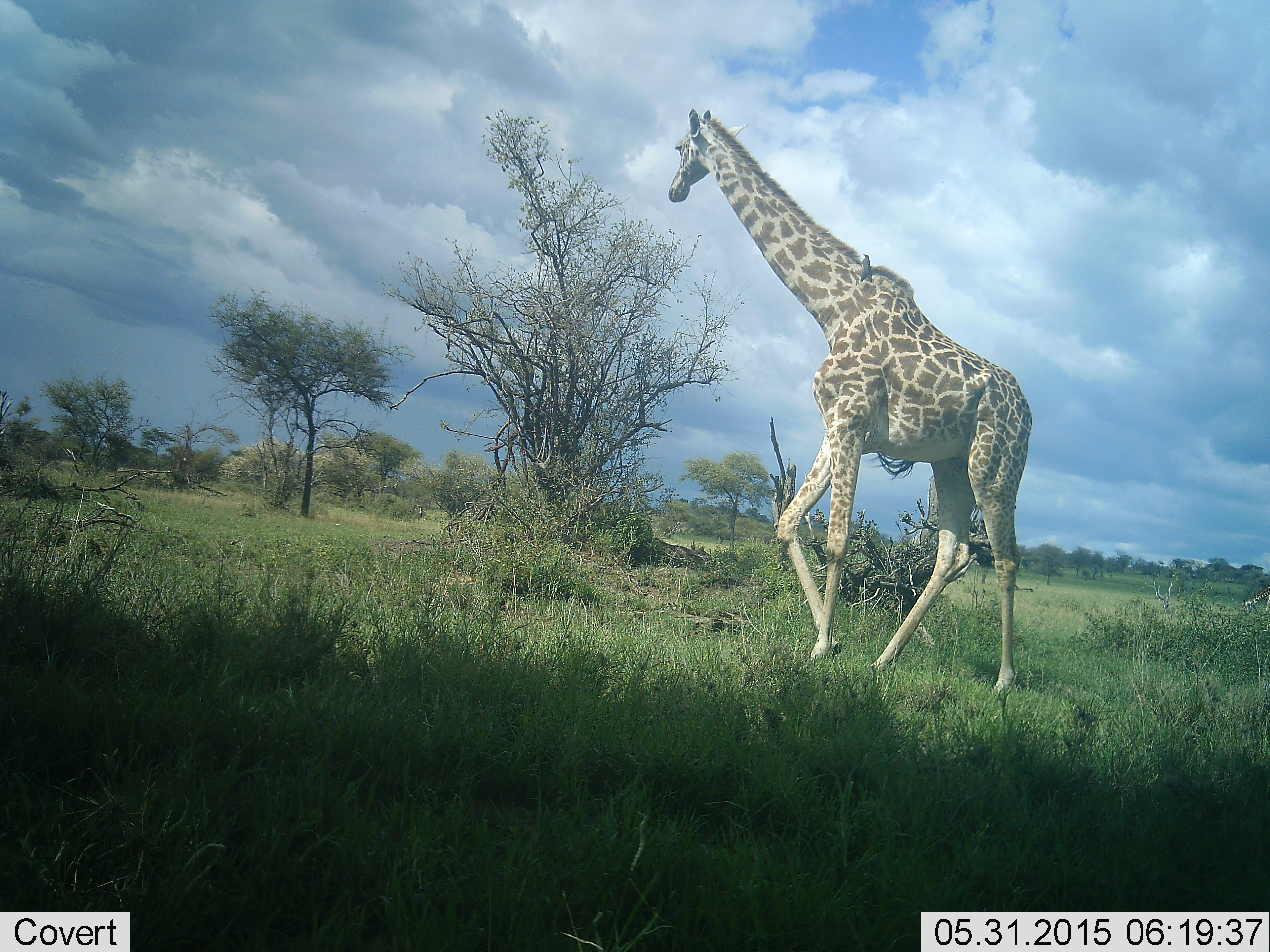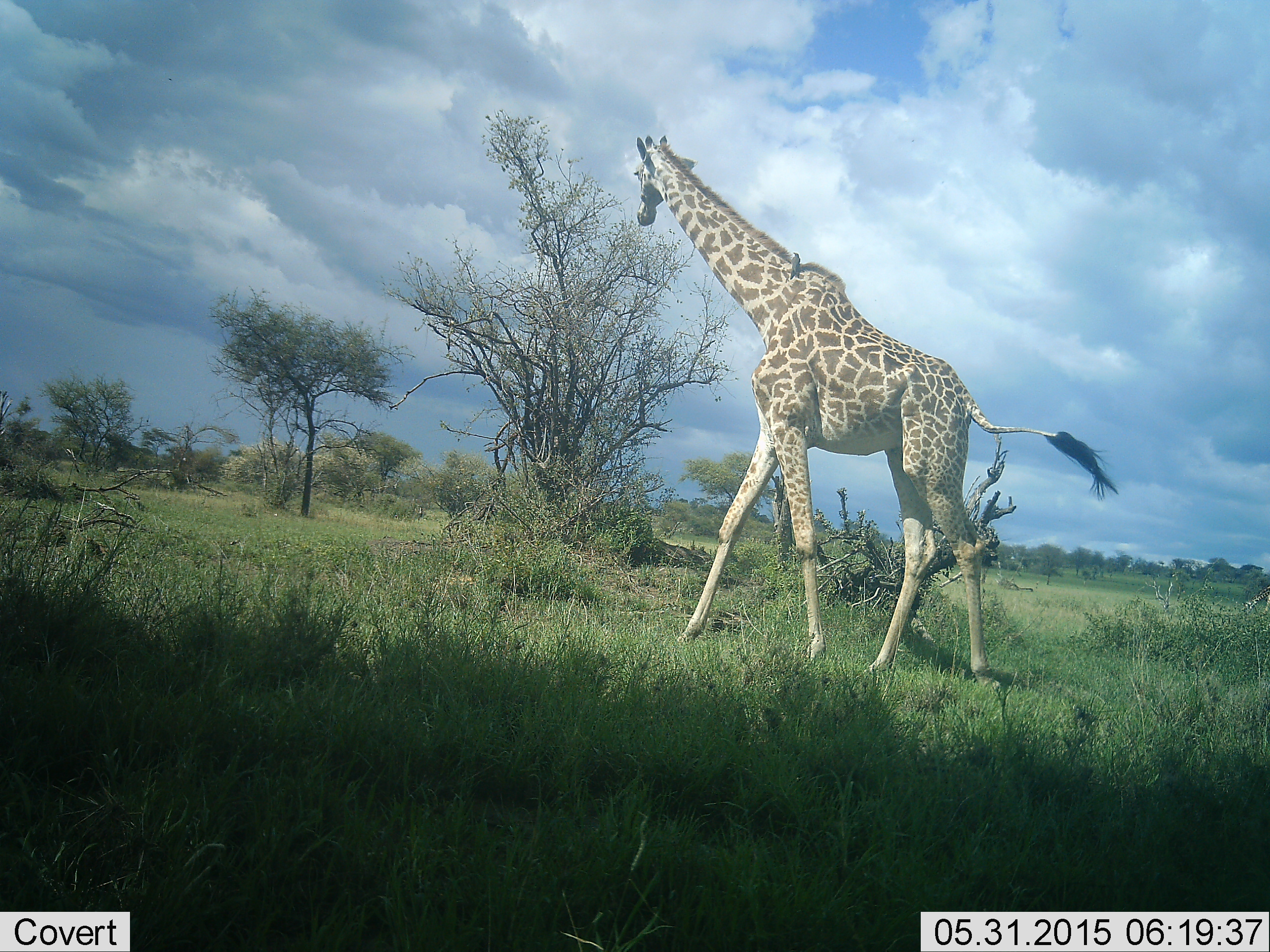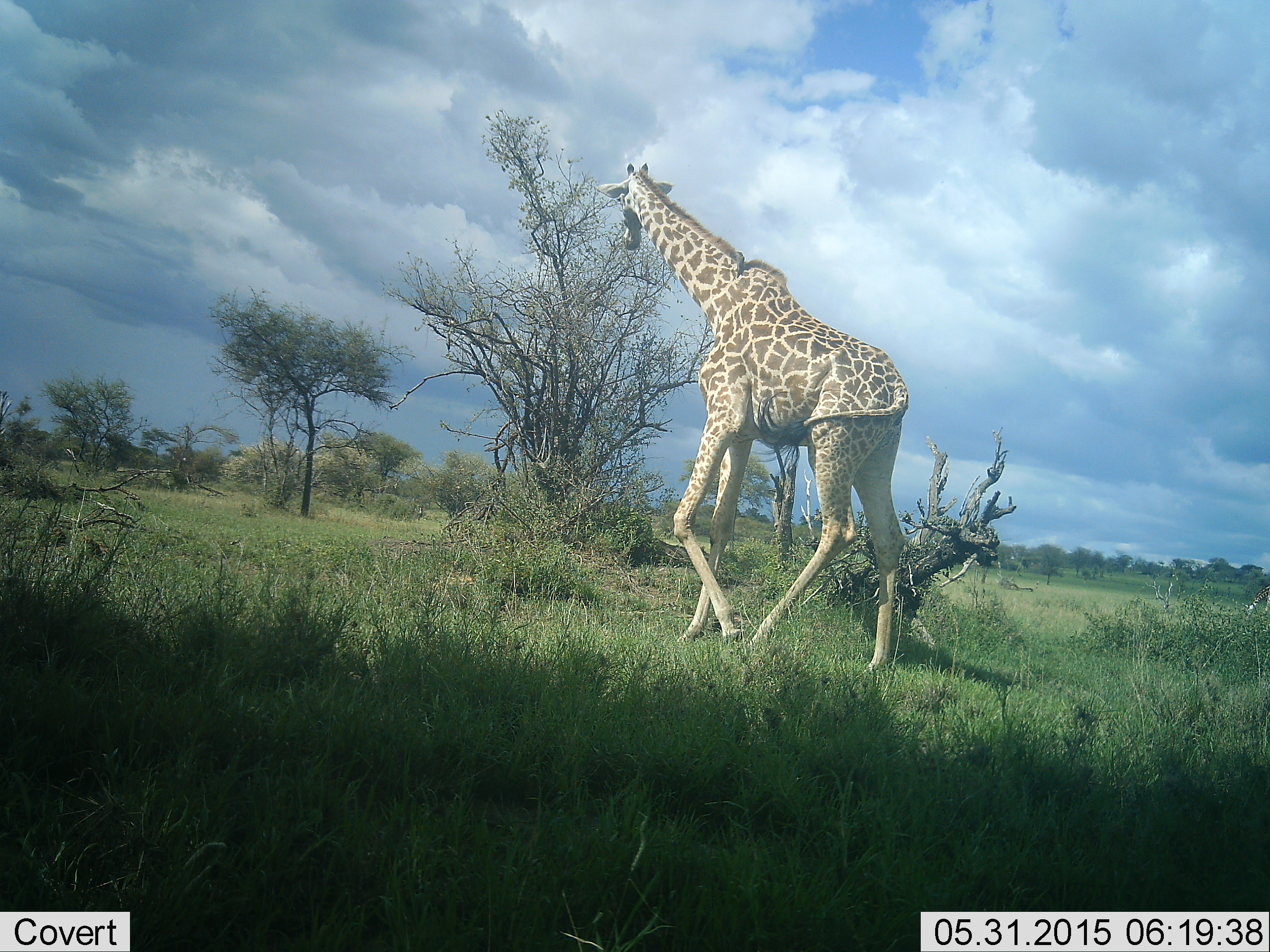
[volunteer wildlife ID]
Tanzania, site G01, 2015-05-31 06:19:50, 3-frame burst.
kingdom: Animalia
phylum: Chordata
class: Mammalia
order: Artiodactyla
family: Giraffidae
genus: Giraffa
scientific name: Giraffa camelopardalis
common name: giraffe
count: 1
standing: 7%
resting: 0%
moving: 86%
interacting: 0%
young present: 0%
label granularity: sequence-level